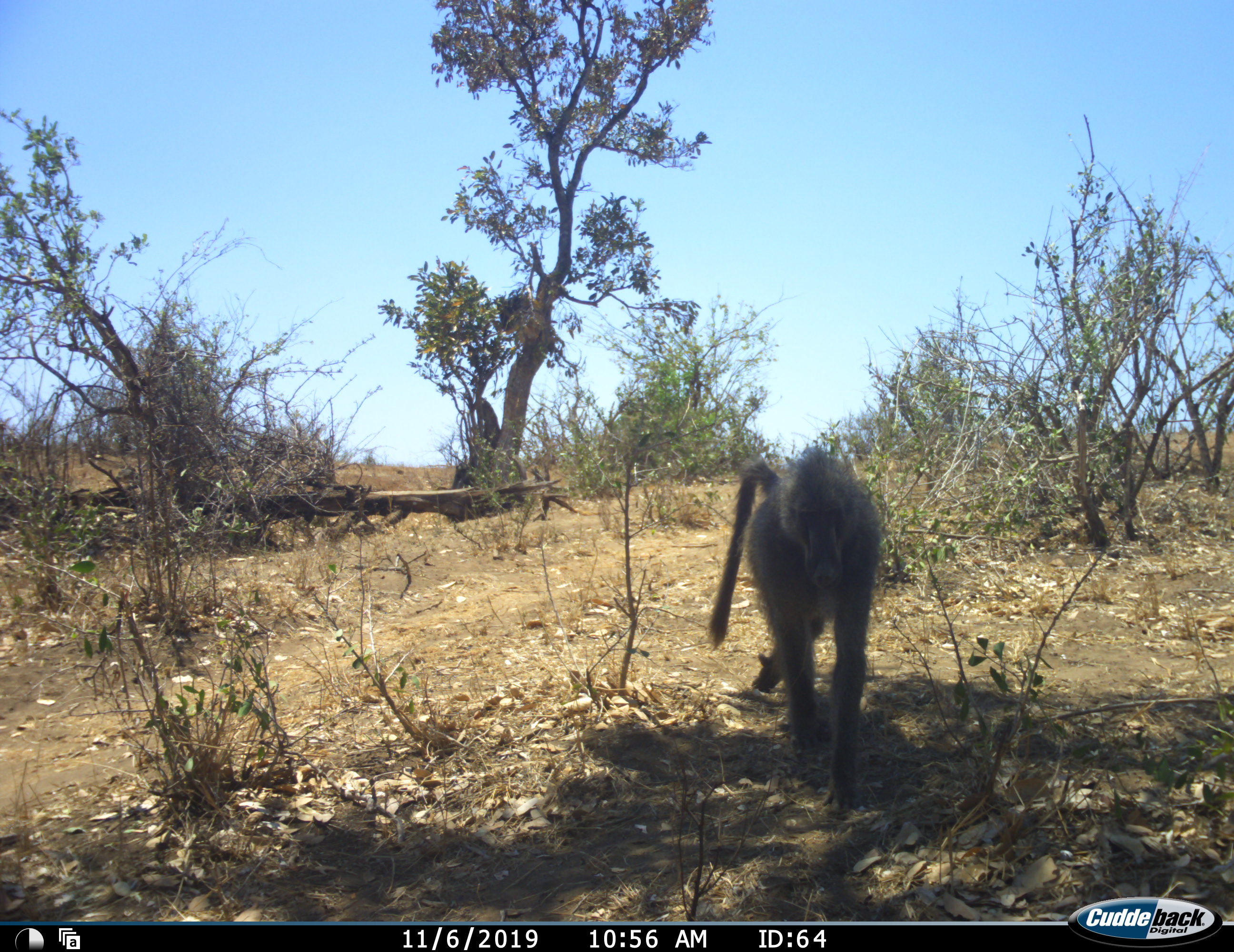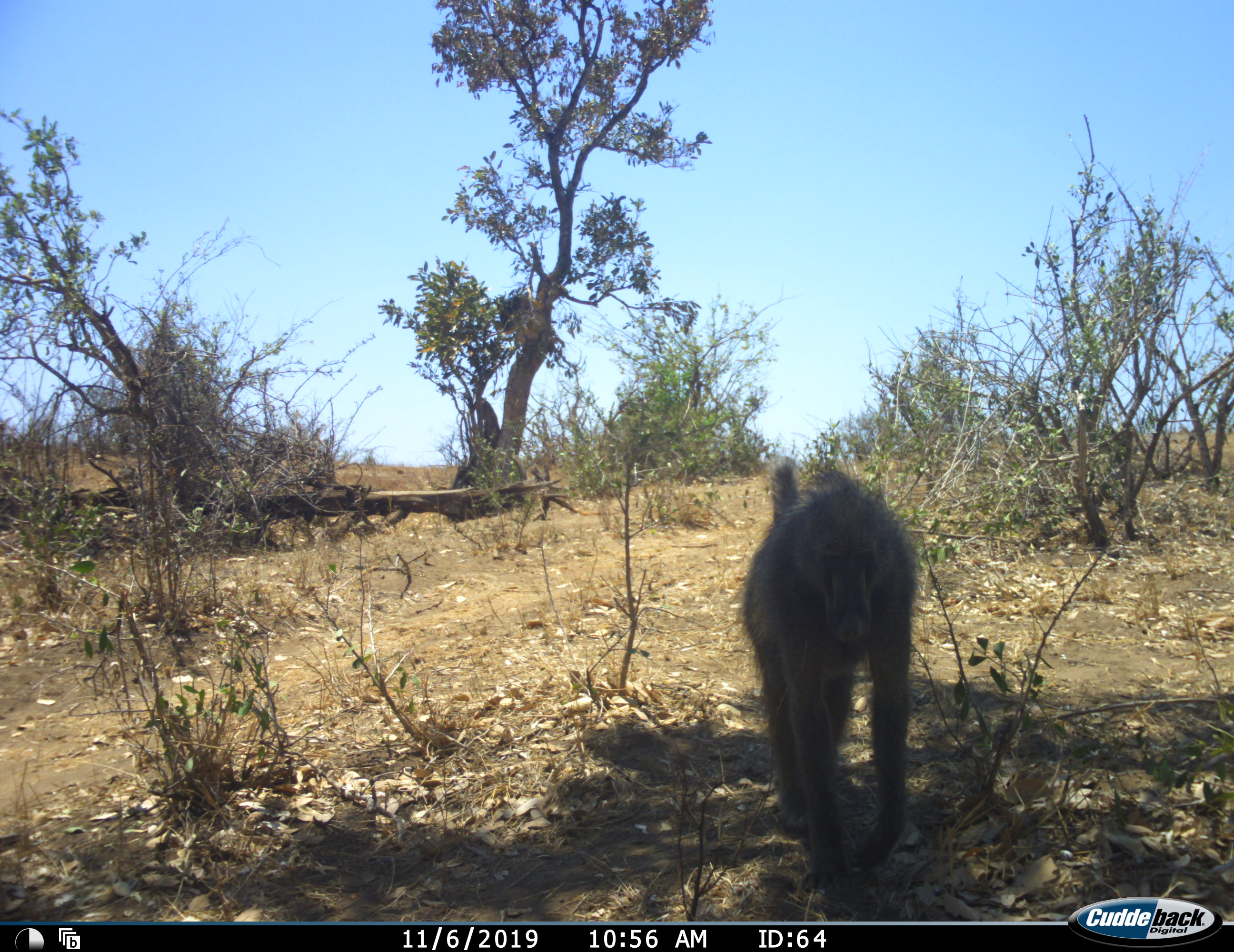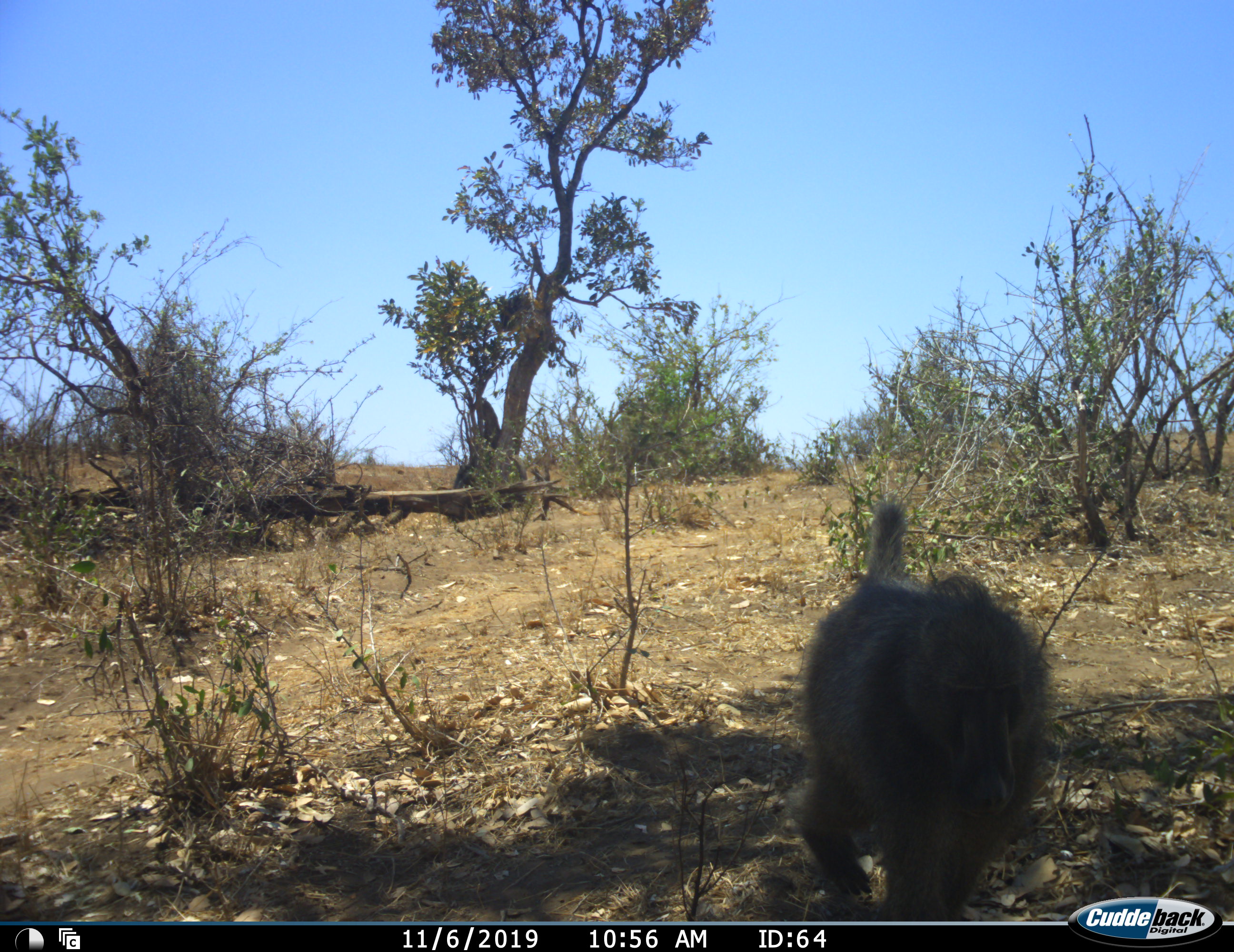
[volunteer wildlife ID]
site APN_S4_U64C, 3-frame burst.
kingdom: Animalia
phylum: Chordata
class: Mammalia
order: Primates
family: Cercopithecidae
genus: Papio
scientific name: Papio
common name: baboon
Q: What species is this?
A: Baboon (Papio).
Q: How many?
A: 1.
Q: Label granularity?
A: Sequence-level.